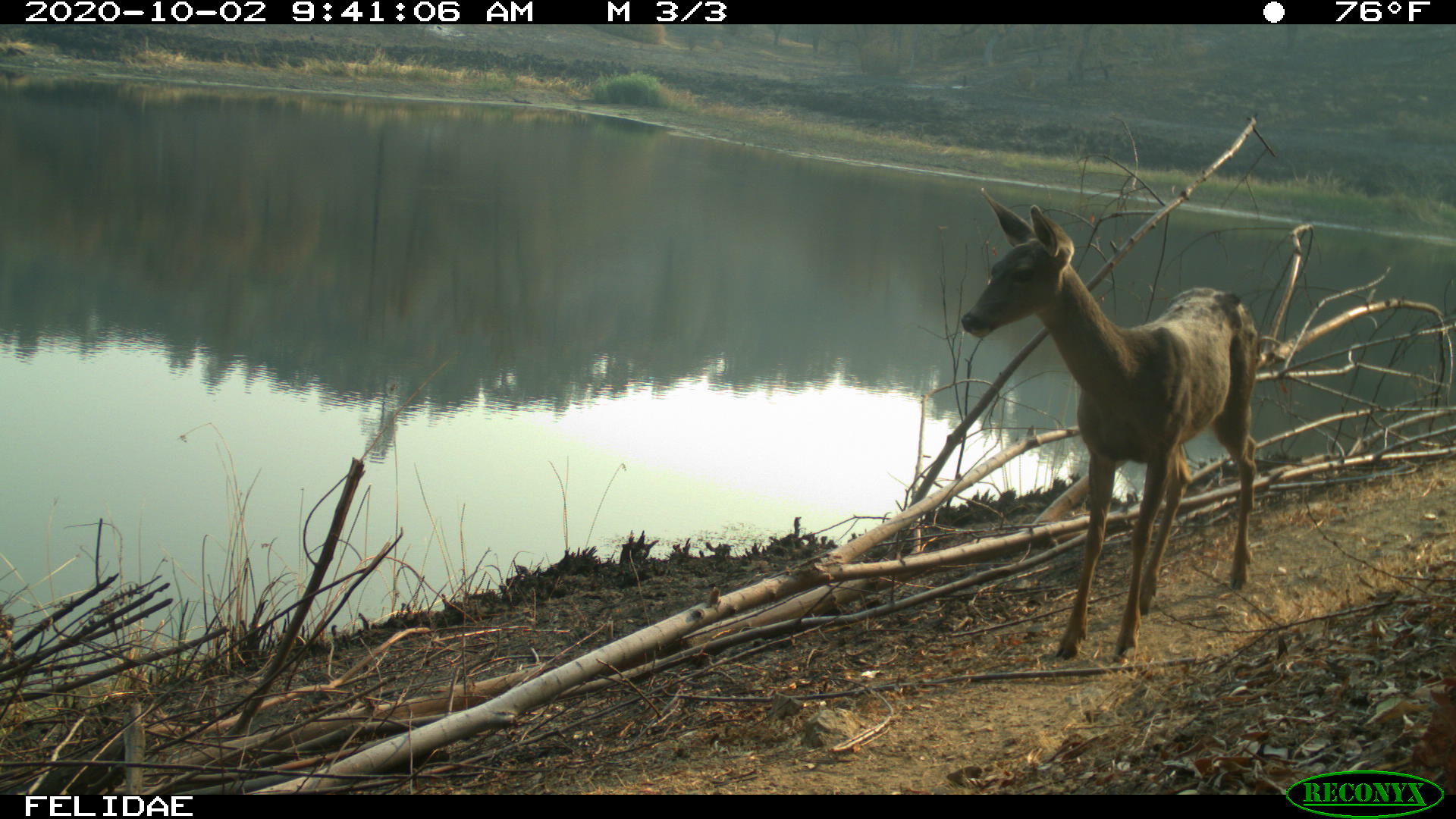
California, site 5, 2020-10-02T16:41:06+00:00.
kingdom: Animalia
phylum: Chordata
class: Mammalia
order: Artiodactyla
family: Cervidae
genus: Odocoileus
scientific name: Odocoileus hemionus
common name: mule deer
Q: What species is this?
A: Mule deer (Odocoileus hemionus).